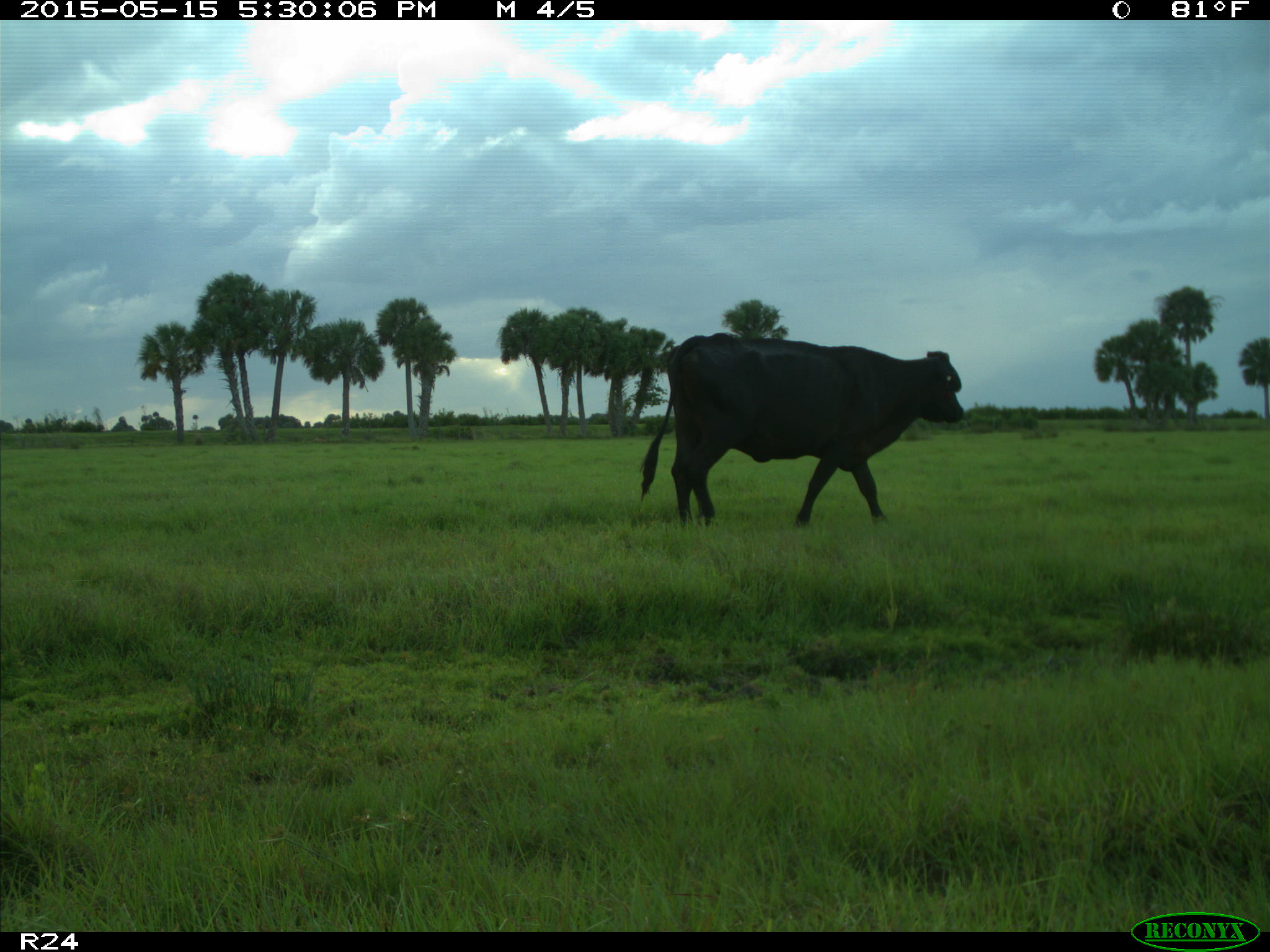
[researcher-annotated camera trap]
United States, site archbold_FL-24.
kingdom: Animalia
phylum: Chordata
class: Mammalia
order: Artiodactyla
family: Bovidae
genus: Bos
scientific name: Bos taurus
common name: domestic cow